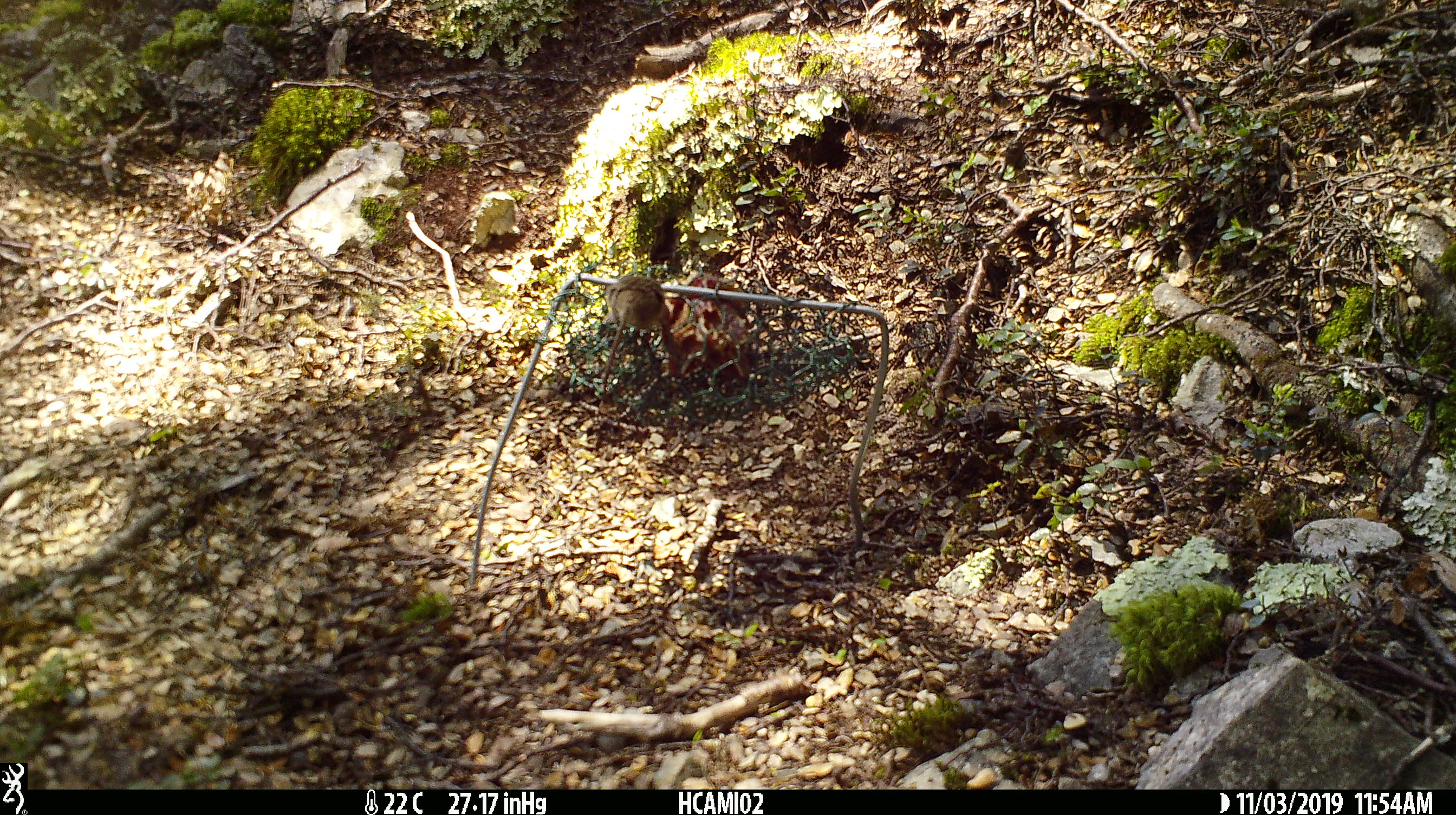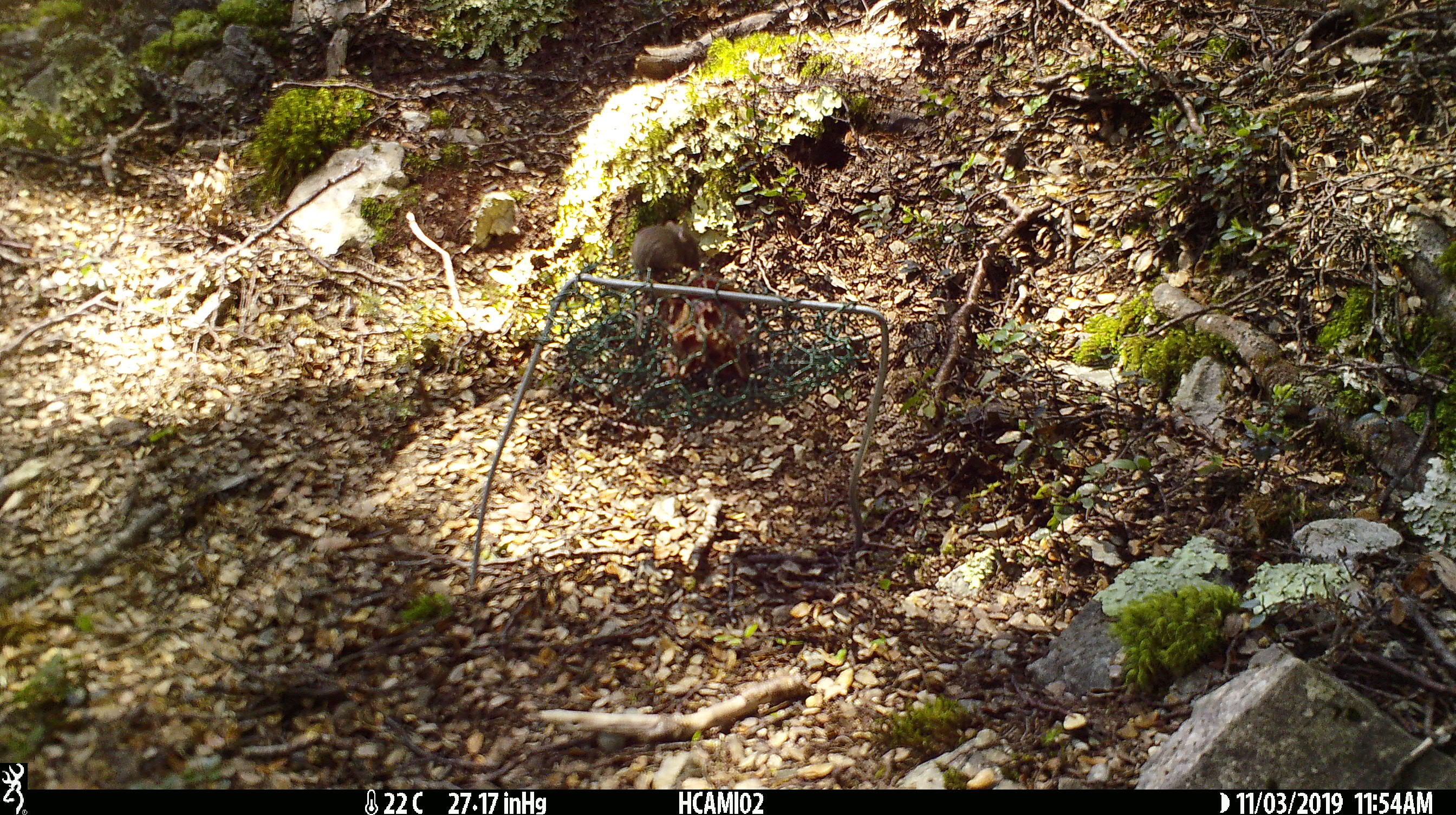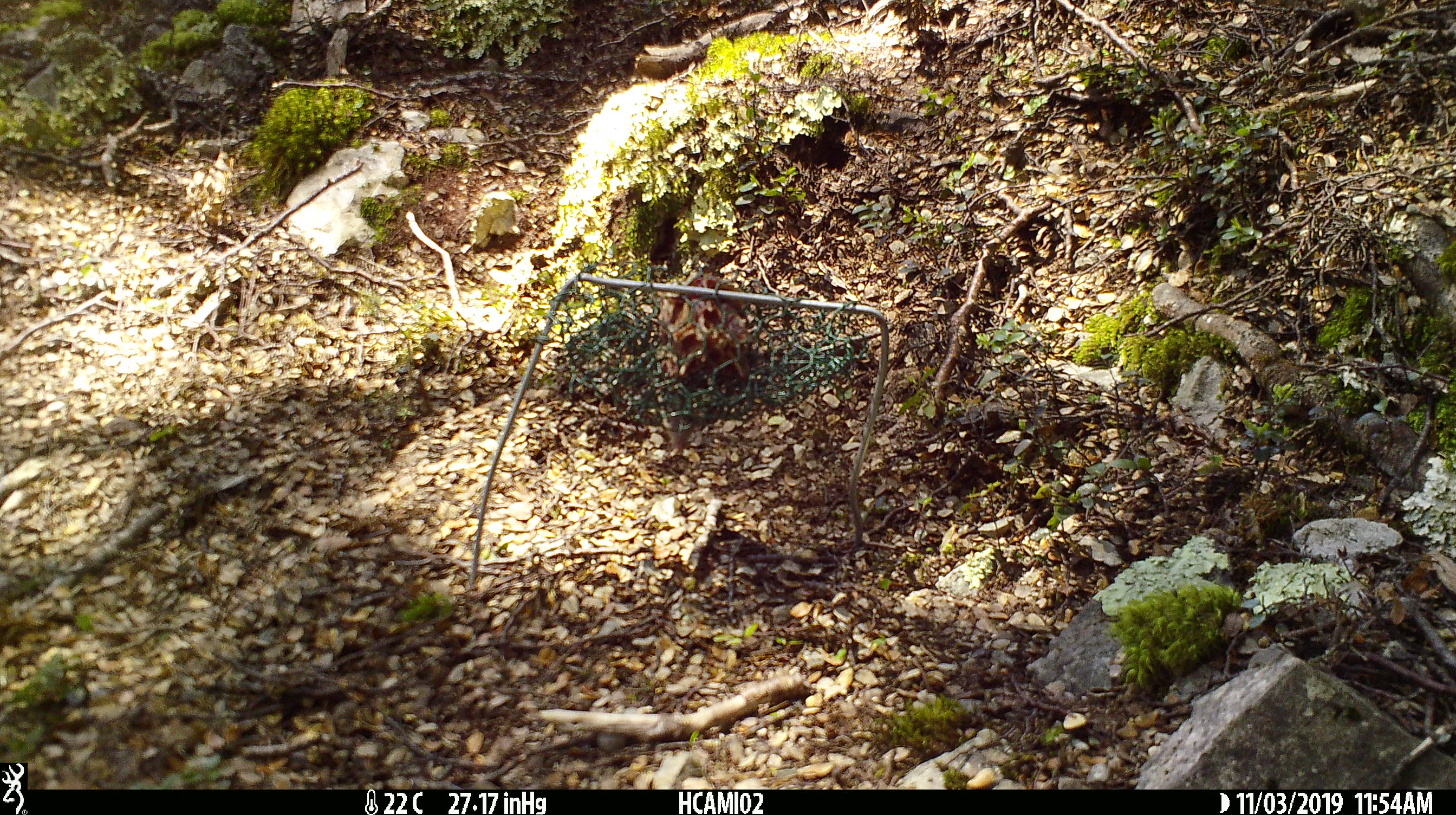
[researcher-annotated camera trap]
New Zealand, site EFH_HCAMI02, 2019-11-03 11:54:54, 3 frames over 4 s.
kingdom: Animalia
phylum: Chordata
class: Mammalia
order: Rodentia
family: Muridae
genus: Mus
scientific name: Mus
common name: mouse